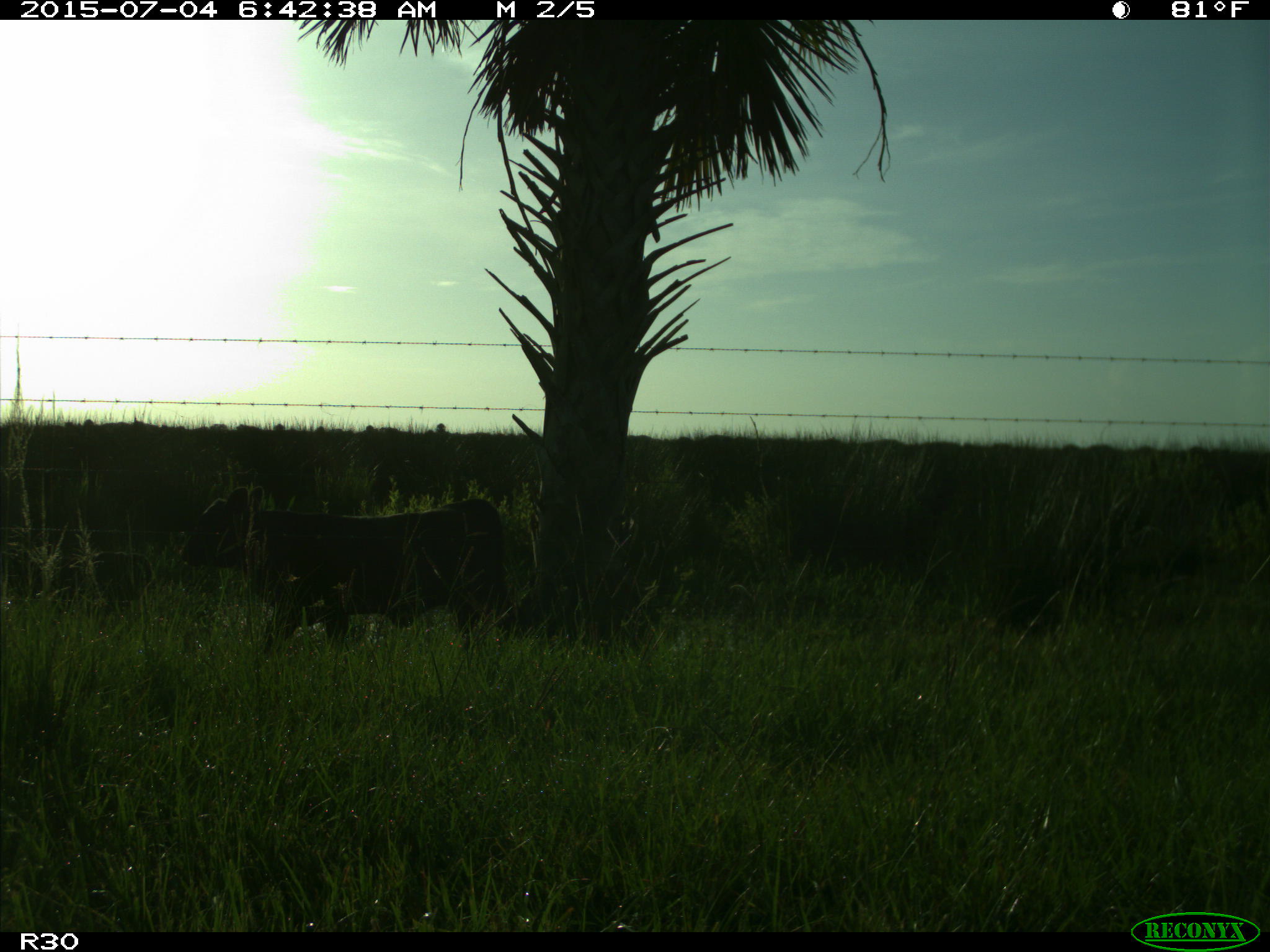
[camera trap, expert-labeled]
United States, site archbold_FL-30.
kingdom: Animalia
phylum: Chordata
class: Mammalia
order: Artiodactyla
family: Bovidae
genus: Bos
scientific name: Bos taurus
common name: domestic cow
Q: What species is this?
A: Bos taurus (domestic cow).